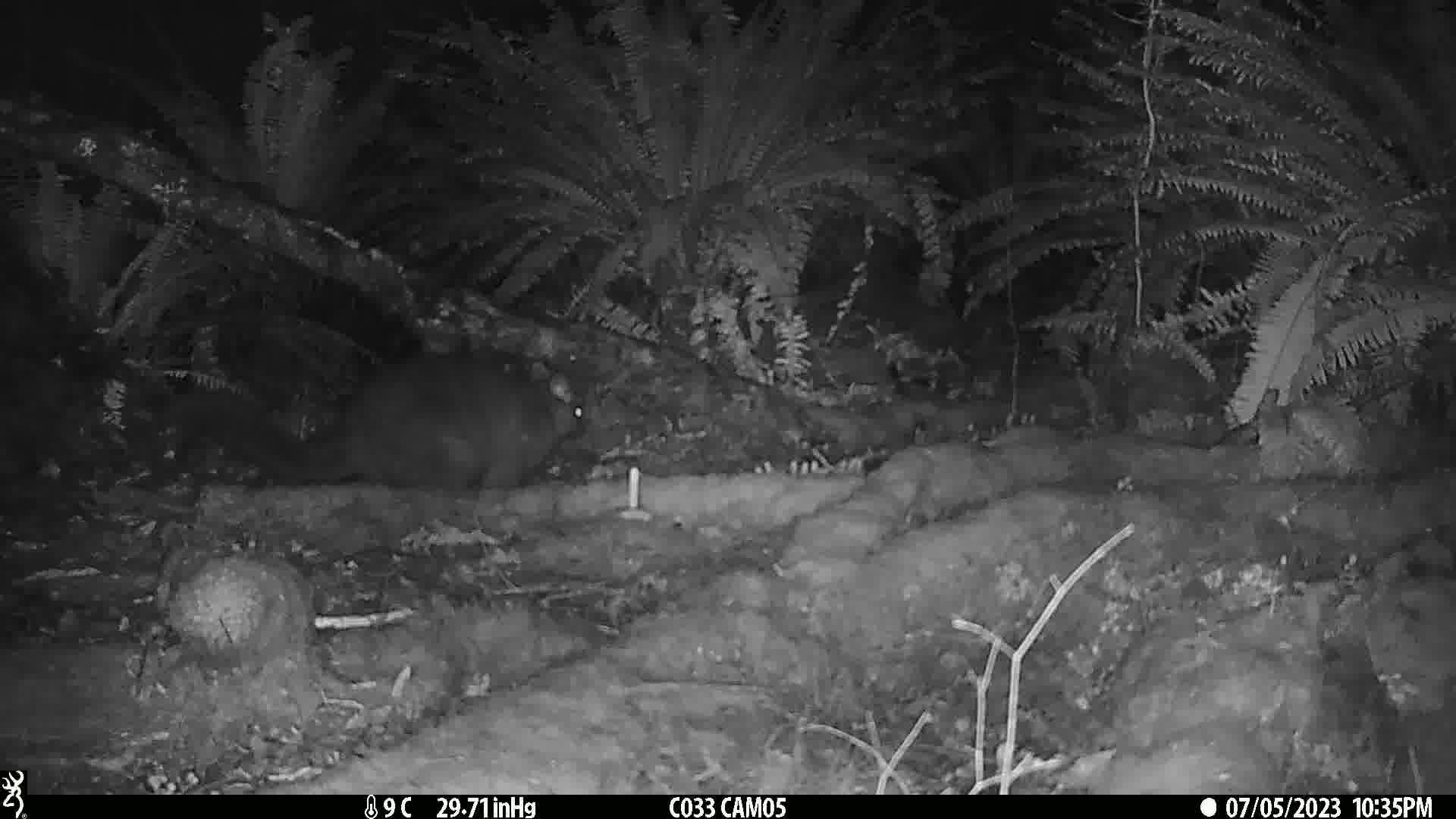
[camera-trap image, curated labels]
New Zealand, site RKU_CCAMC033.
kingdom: Animalia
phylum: Chordata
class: Mammalia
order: Diprotodontia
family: Phalangeridae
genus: Trichosurus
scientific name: Trichosurus vulpecula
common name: common brushtail possum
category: possum